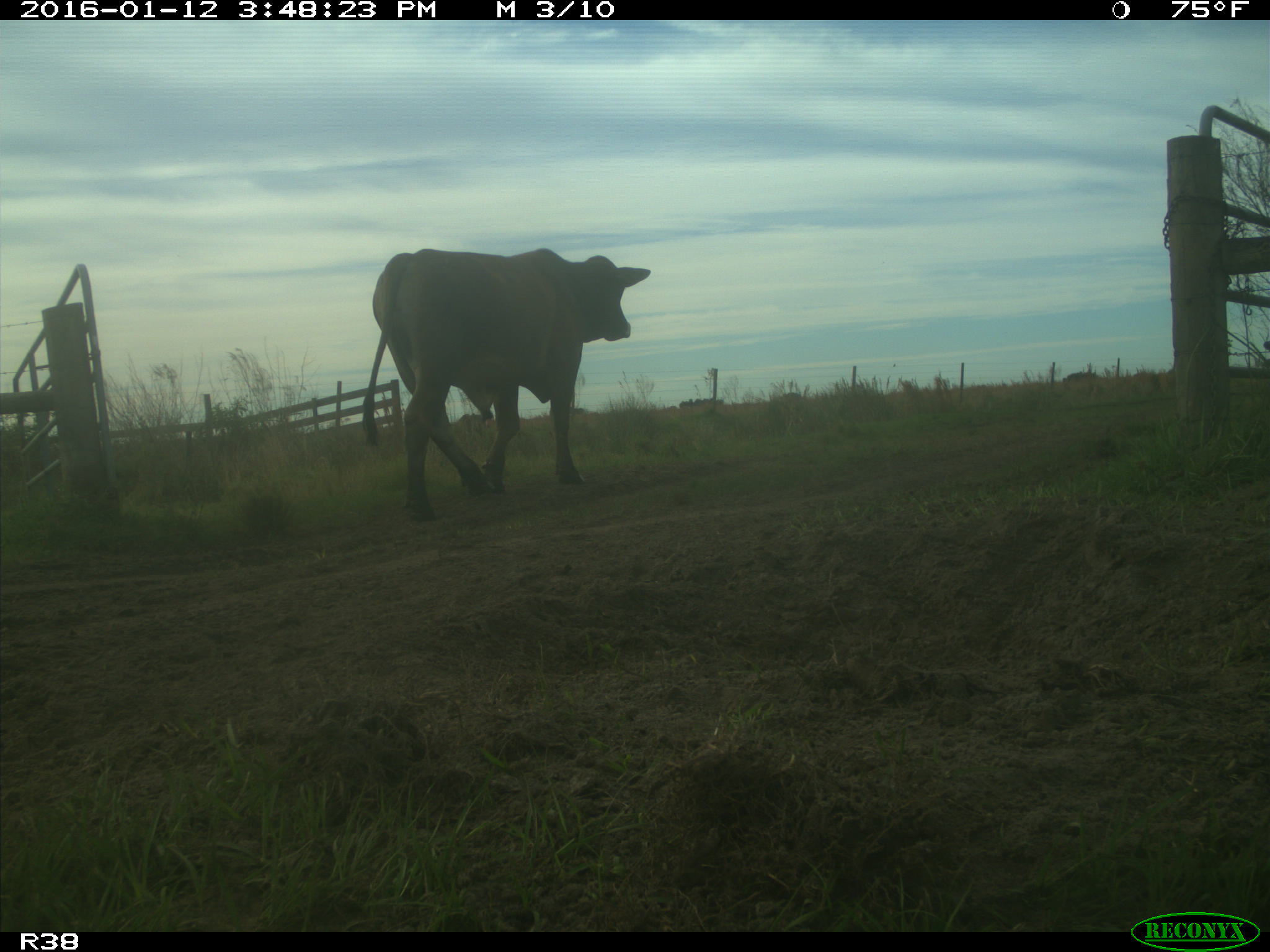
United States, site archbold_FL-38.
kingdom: Animalia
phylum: Chordata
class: Mammalia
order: Artiodactyla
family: Bovidae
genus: Bos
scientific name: Bos taurus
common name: domestic cow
Bos taurus (domestic cow).